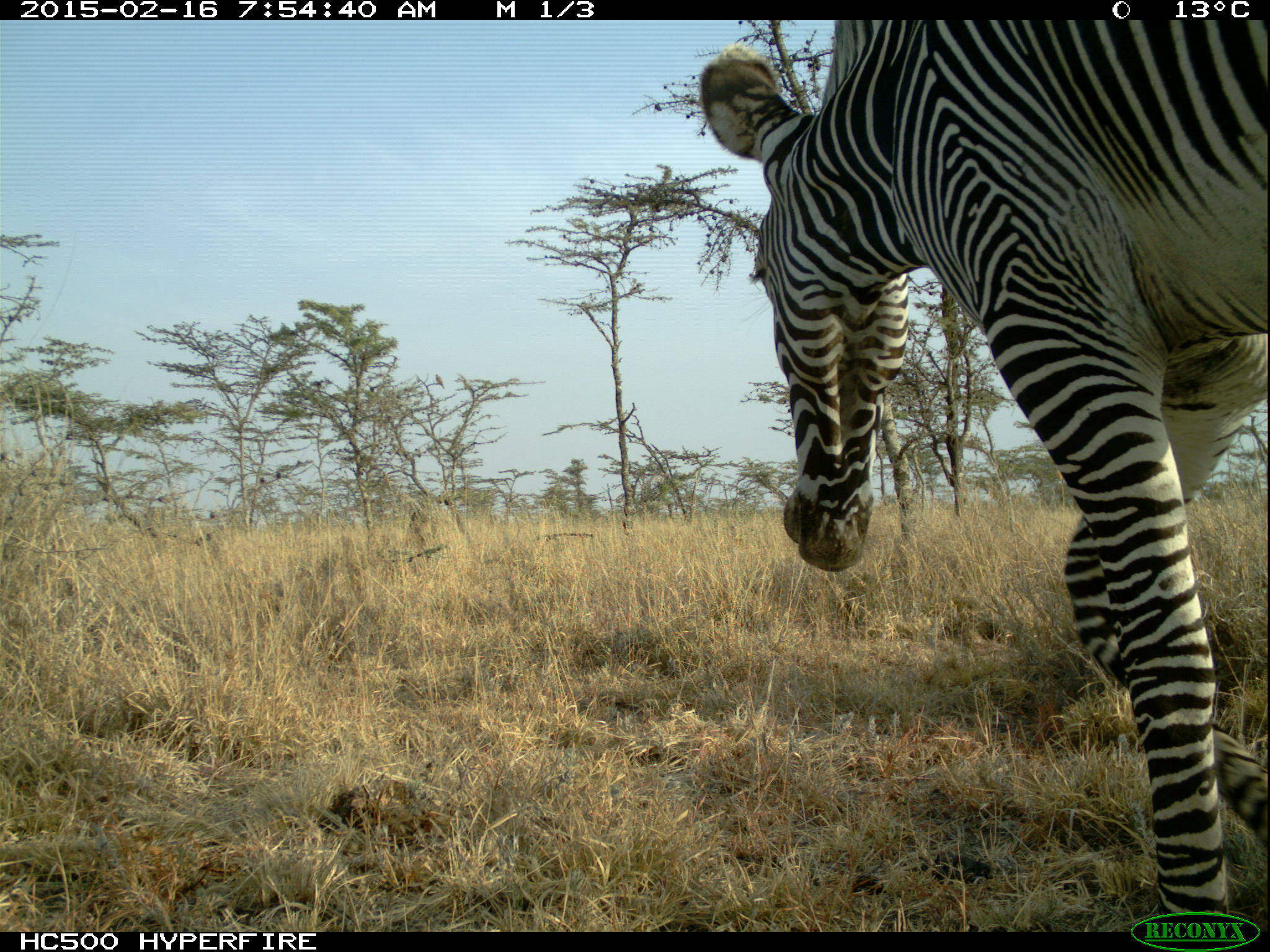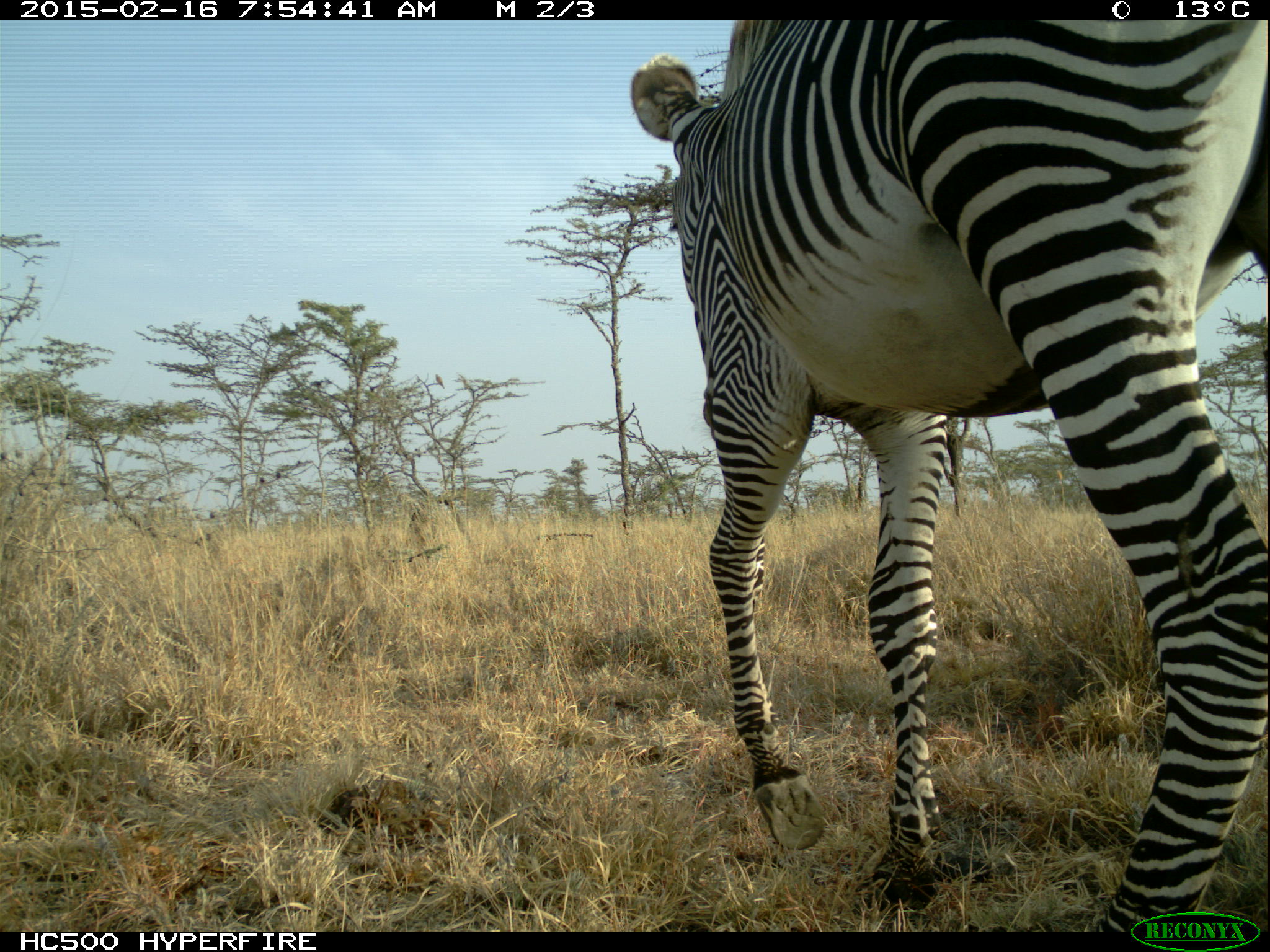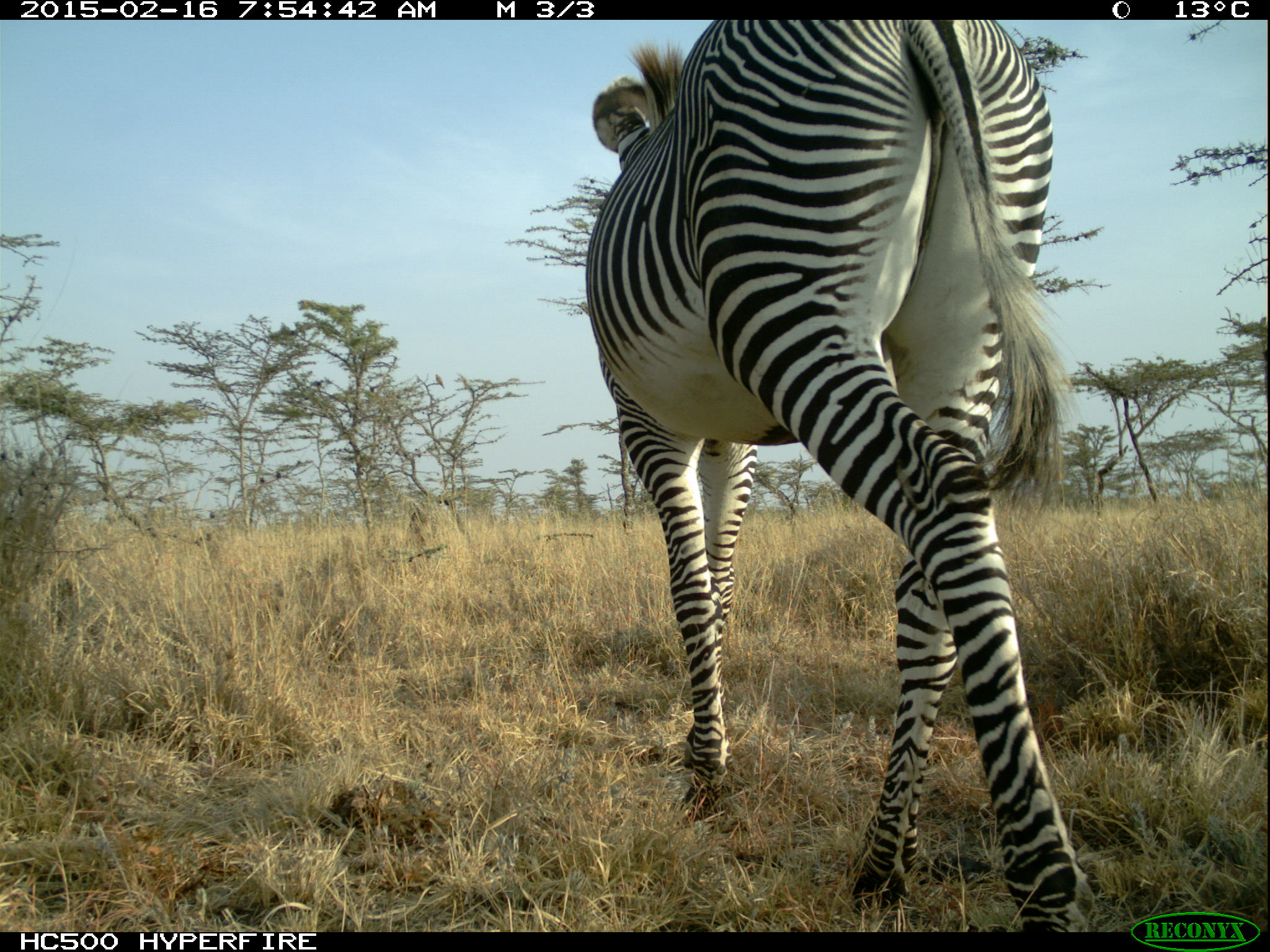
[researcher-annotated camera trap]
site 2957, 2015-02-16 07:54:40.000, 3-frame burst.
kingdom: Animalia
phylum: Chordata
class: Mammalia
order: Perissodactyla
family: Equidae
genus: Equus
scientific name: Equus grevyi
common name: grévy's zebra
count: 1